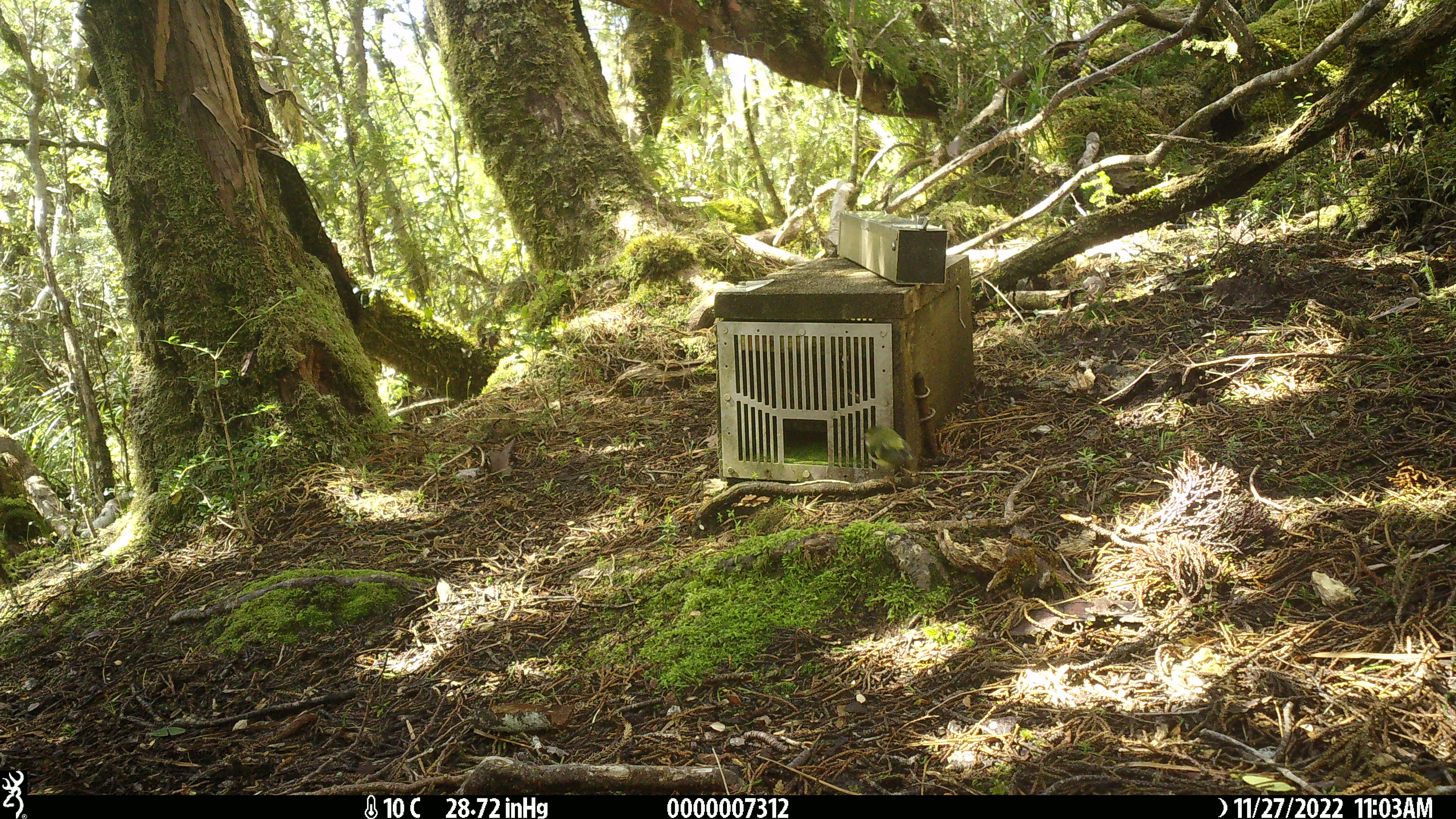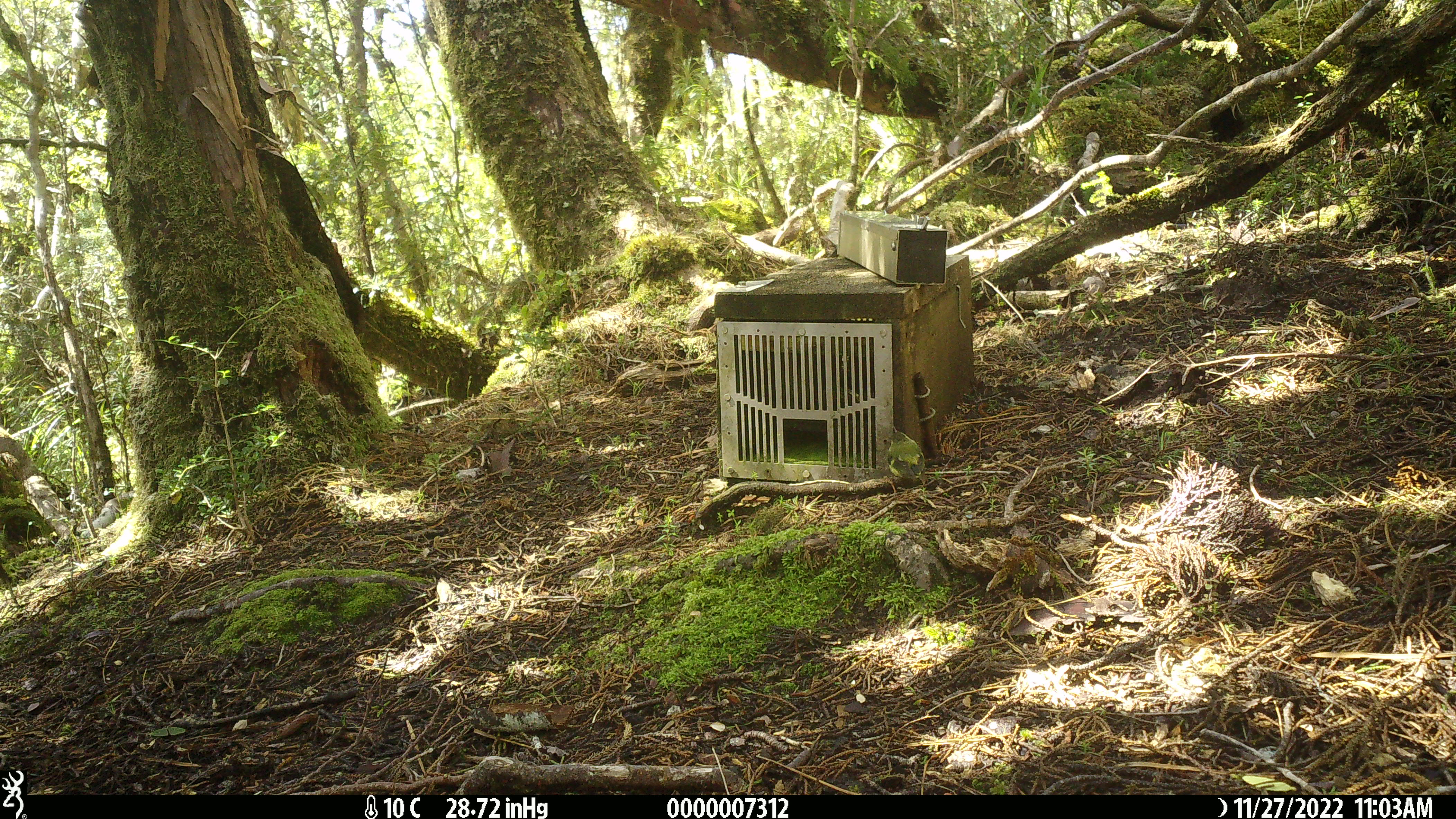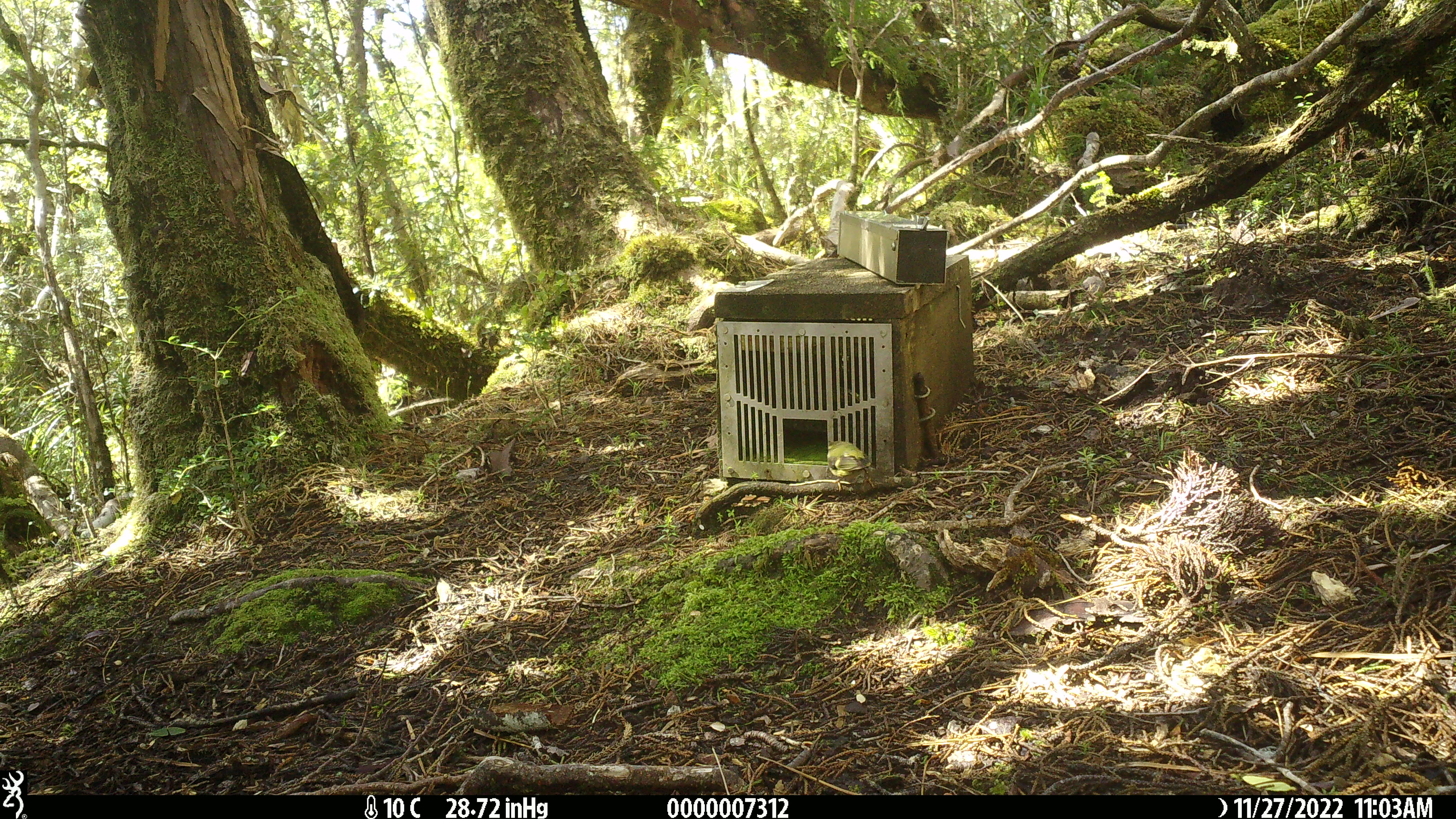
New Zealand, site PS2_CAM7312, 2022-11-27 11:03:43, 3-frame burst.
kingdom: Animalia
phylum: Chordata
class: Aves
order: Passeriformes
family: Acanthisittidae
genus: Acanthisitta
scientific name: Acanthisitta chloris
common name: rifleman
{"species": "rifleman (Acanthisitta chloris)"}